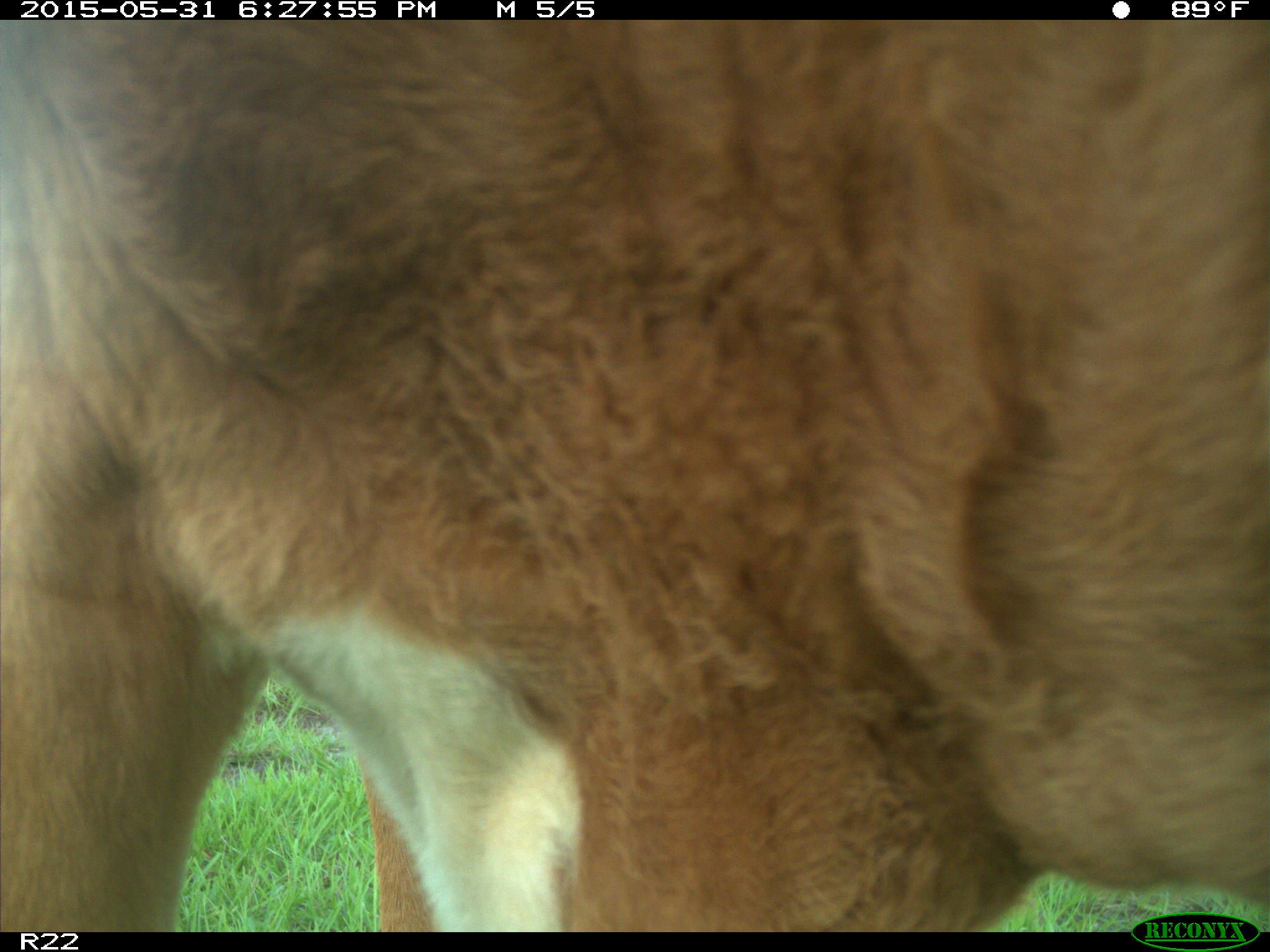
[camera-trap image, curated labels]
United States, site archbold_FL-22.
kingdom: Animalia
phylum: Chordata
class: Mammalia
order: Artiodactyla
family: Bovidae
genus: Bos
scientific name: Bos taurus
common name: domestic cow